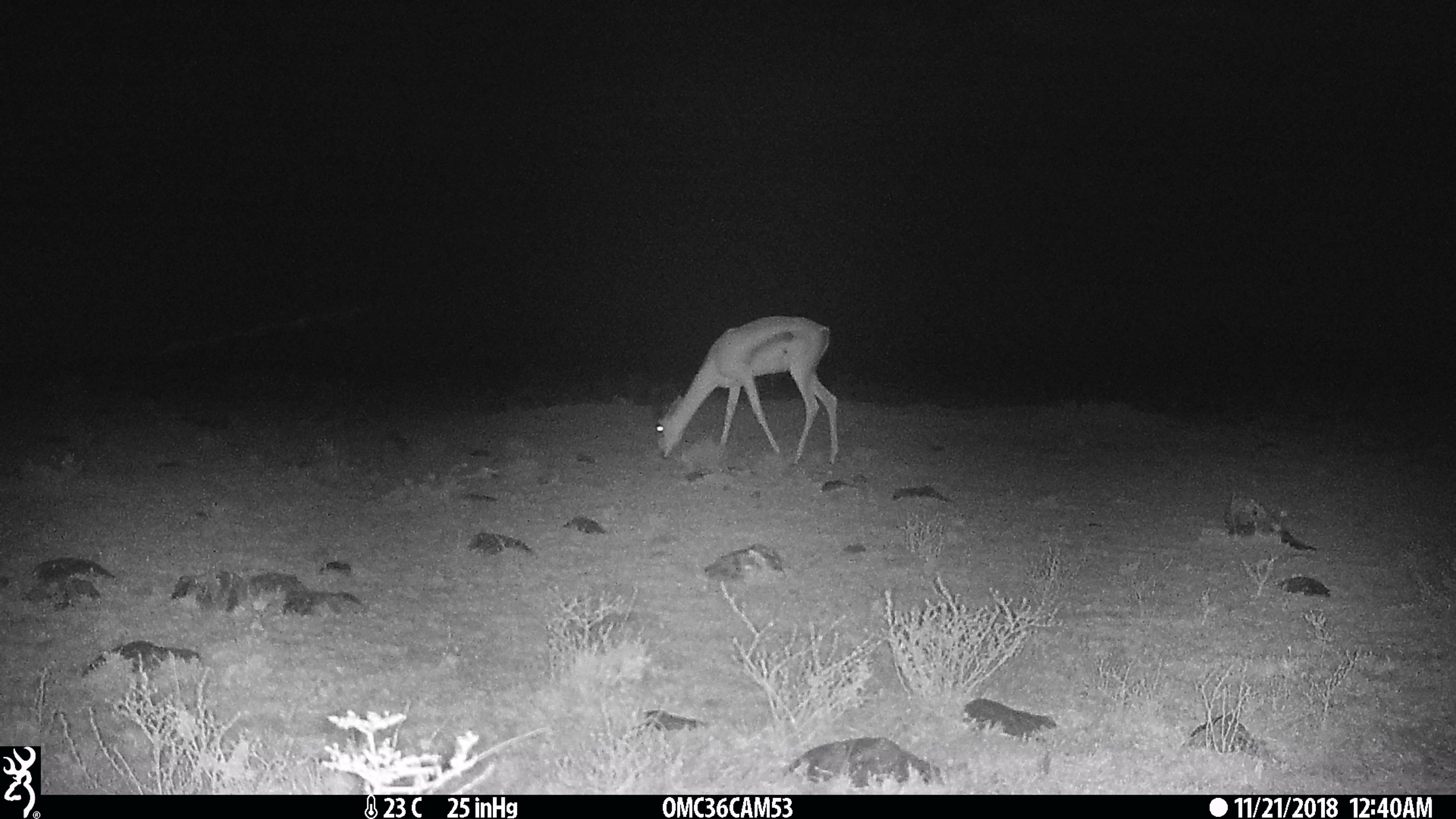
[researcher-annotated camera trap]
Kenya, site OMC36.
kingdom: Animalia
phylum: Chordata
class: Mammalia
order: Artiodactyla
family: Bovidae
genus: Nanger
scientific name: Nanger granti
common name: grant's gazelle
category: gazelle grants